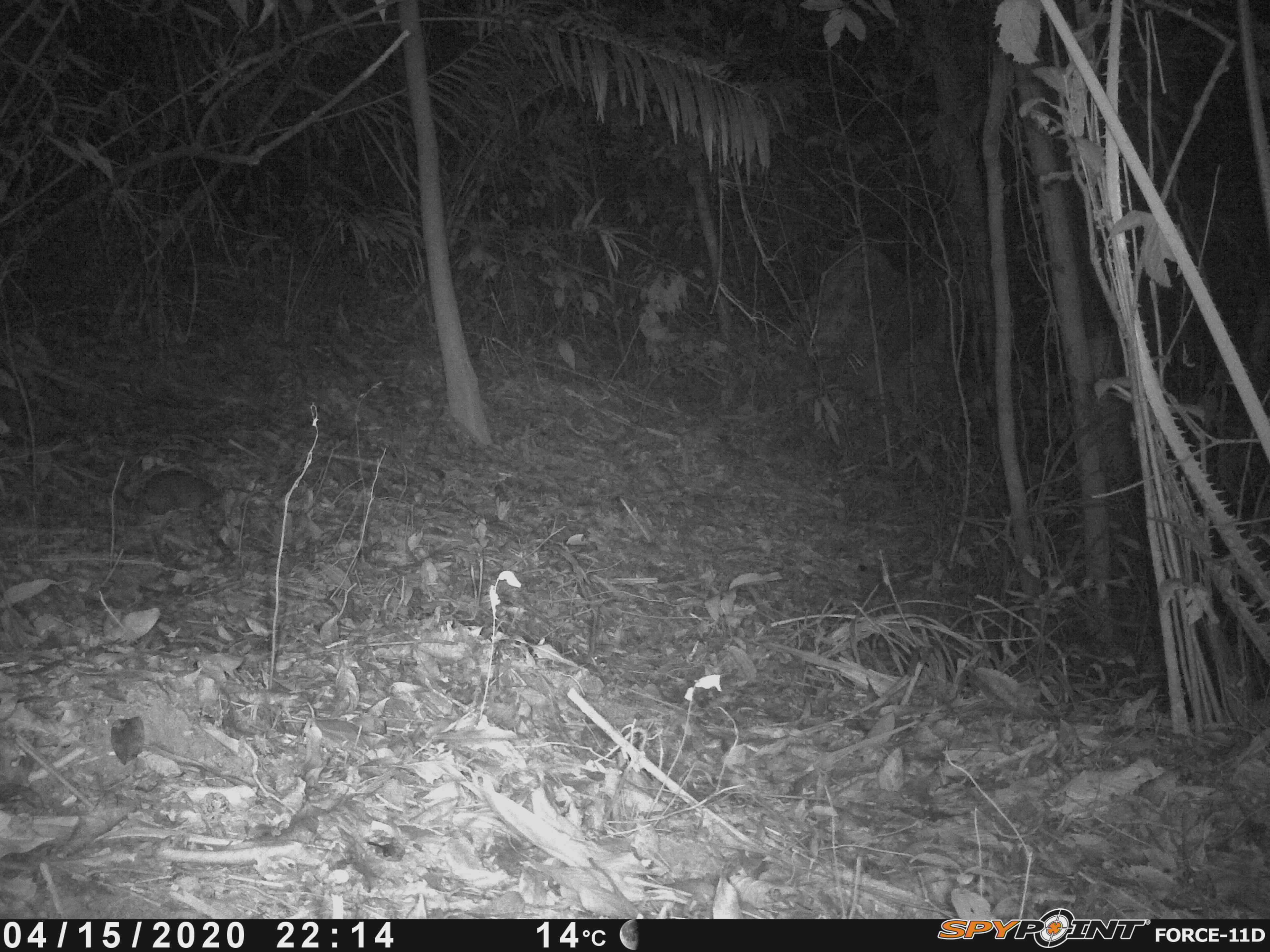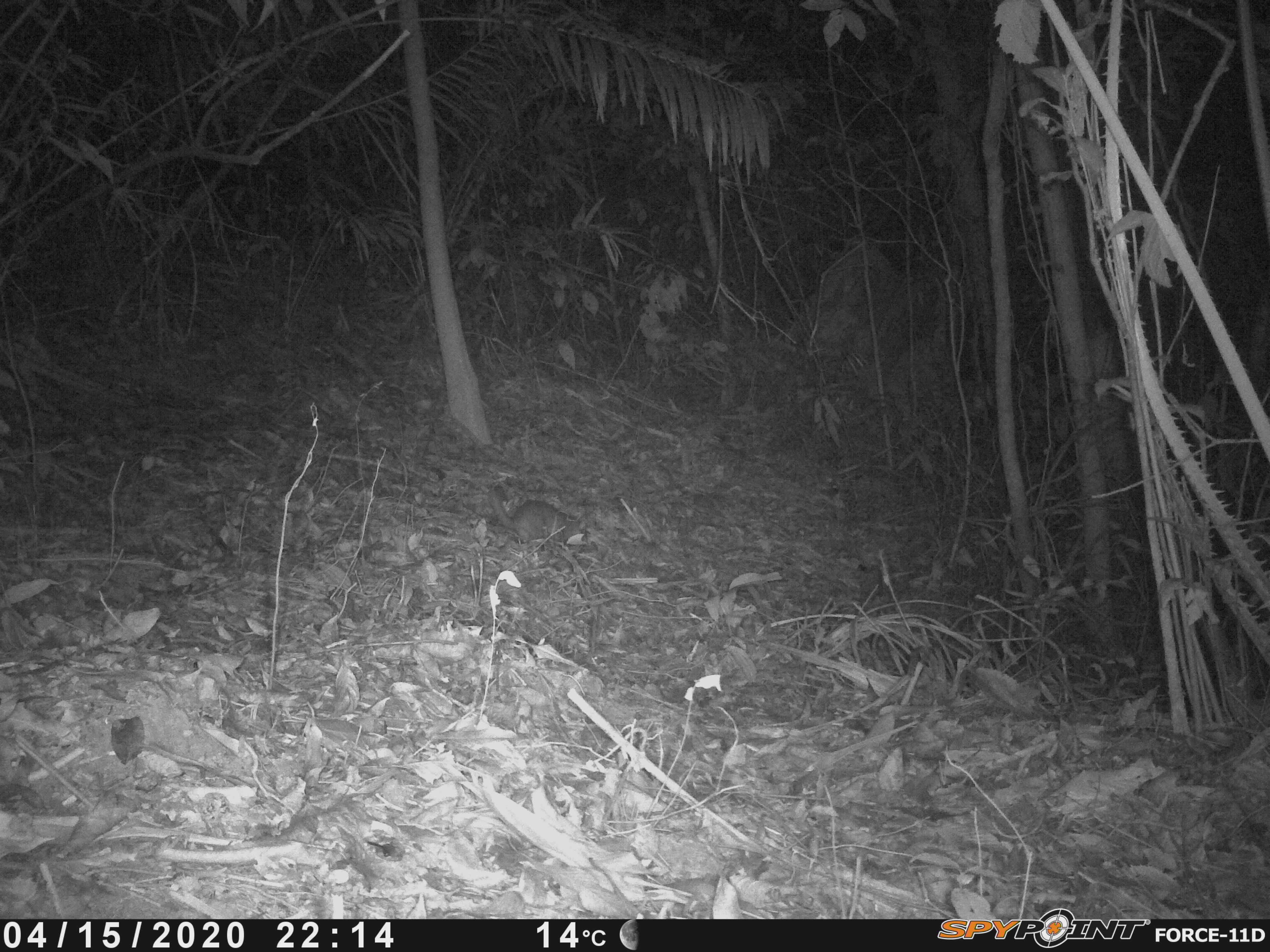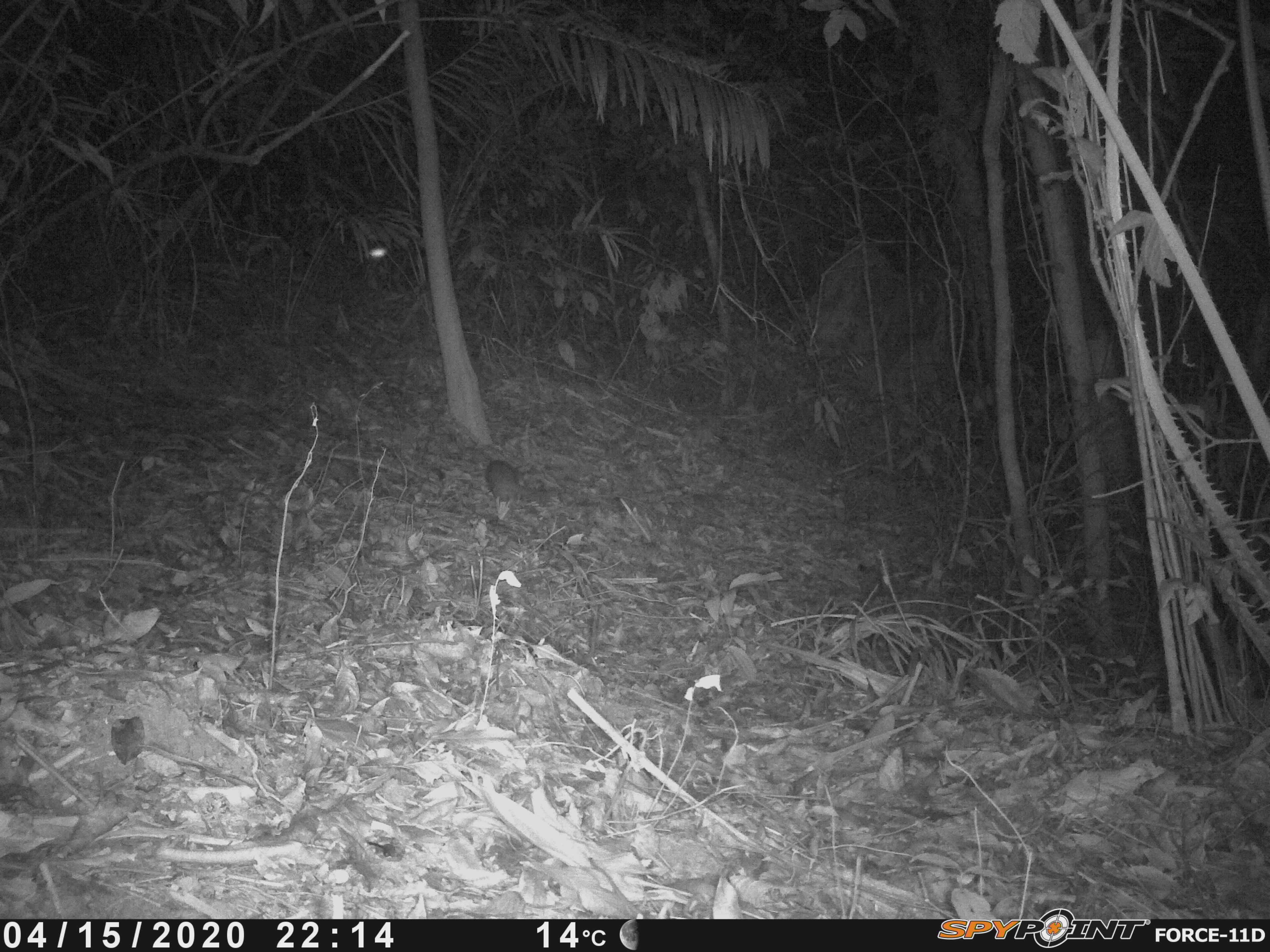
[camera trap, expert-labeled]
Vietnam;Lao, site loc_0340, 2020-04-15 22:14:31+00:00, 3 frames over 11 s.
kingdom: Animalia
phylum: Chordata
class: Mammalia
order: Carnivora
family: Mustelidae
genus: Melogale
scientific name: Melogale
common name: ferret badger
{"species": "ferret badger (Melogale)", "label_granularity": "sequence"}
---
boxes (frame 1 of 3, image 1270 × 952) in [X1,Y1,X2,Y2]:
ferret badger: [141,469,215,515]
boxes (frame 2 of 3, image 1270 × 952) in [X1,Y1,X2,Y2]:
ferret badger: [489,491,581,544]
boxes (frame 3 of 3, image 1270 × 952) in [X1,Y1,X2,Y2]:
ferret badger: [485,460,519,508]